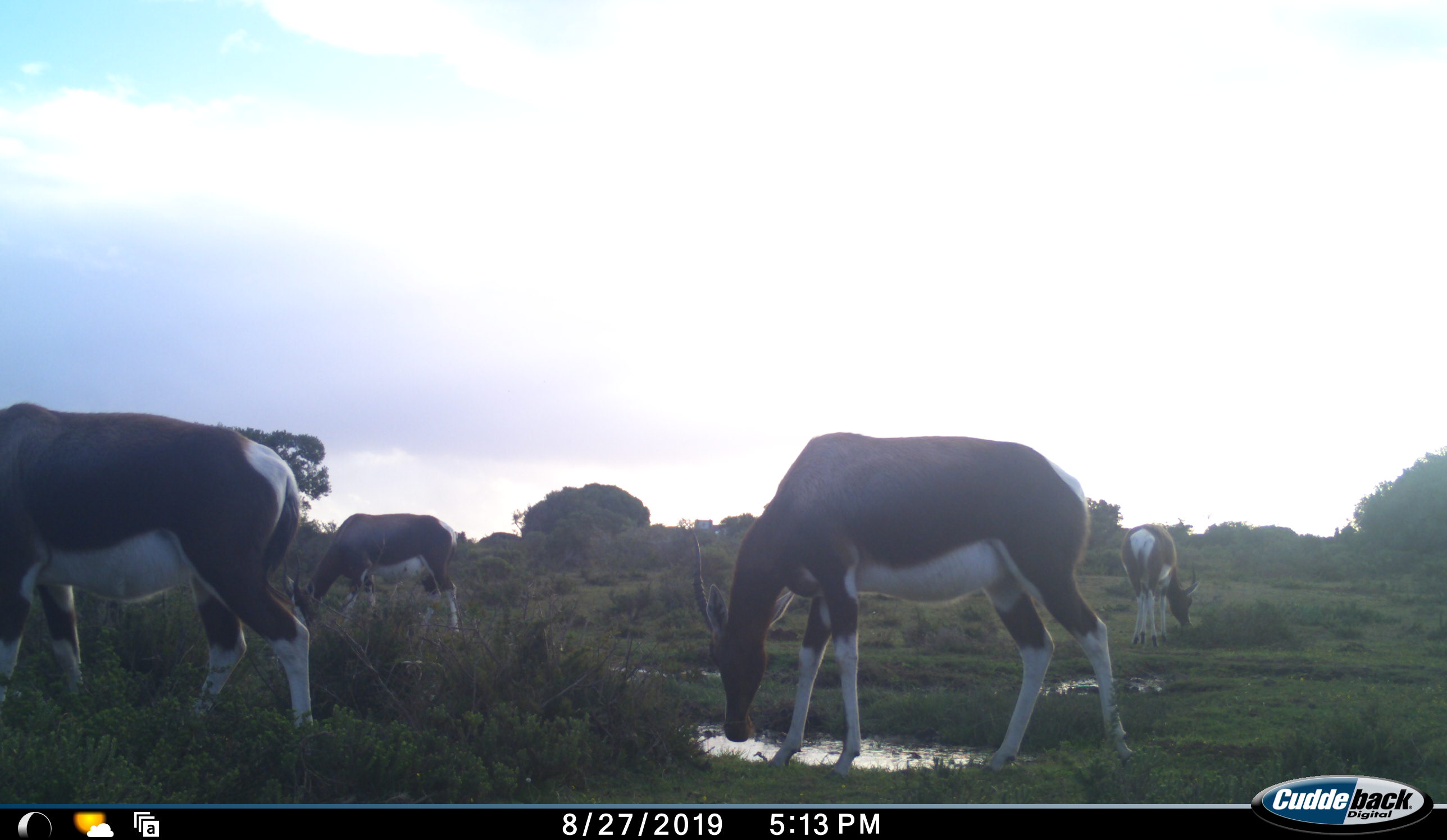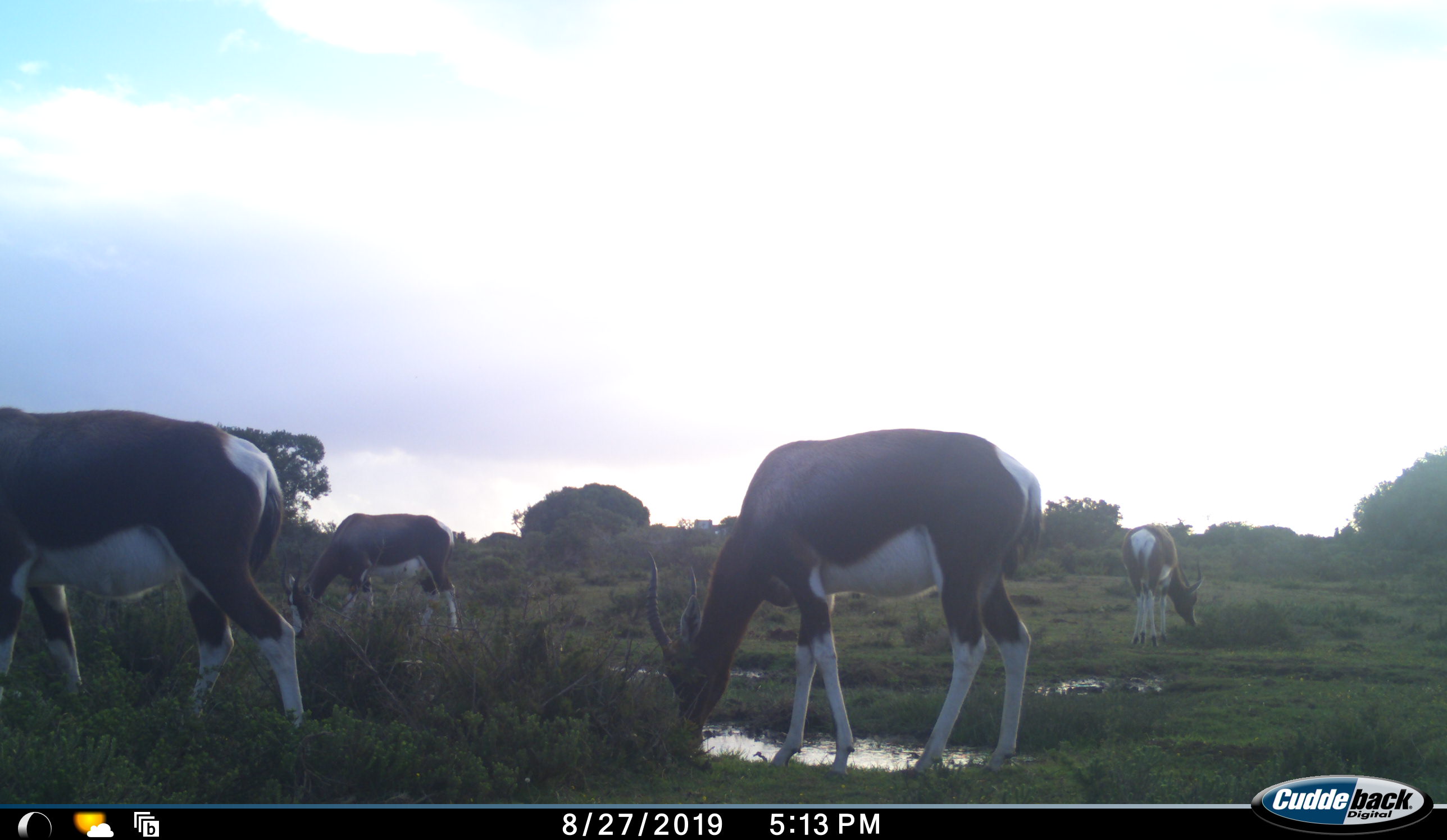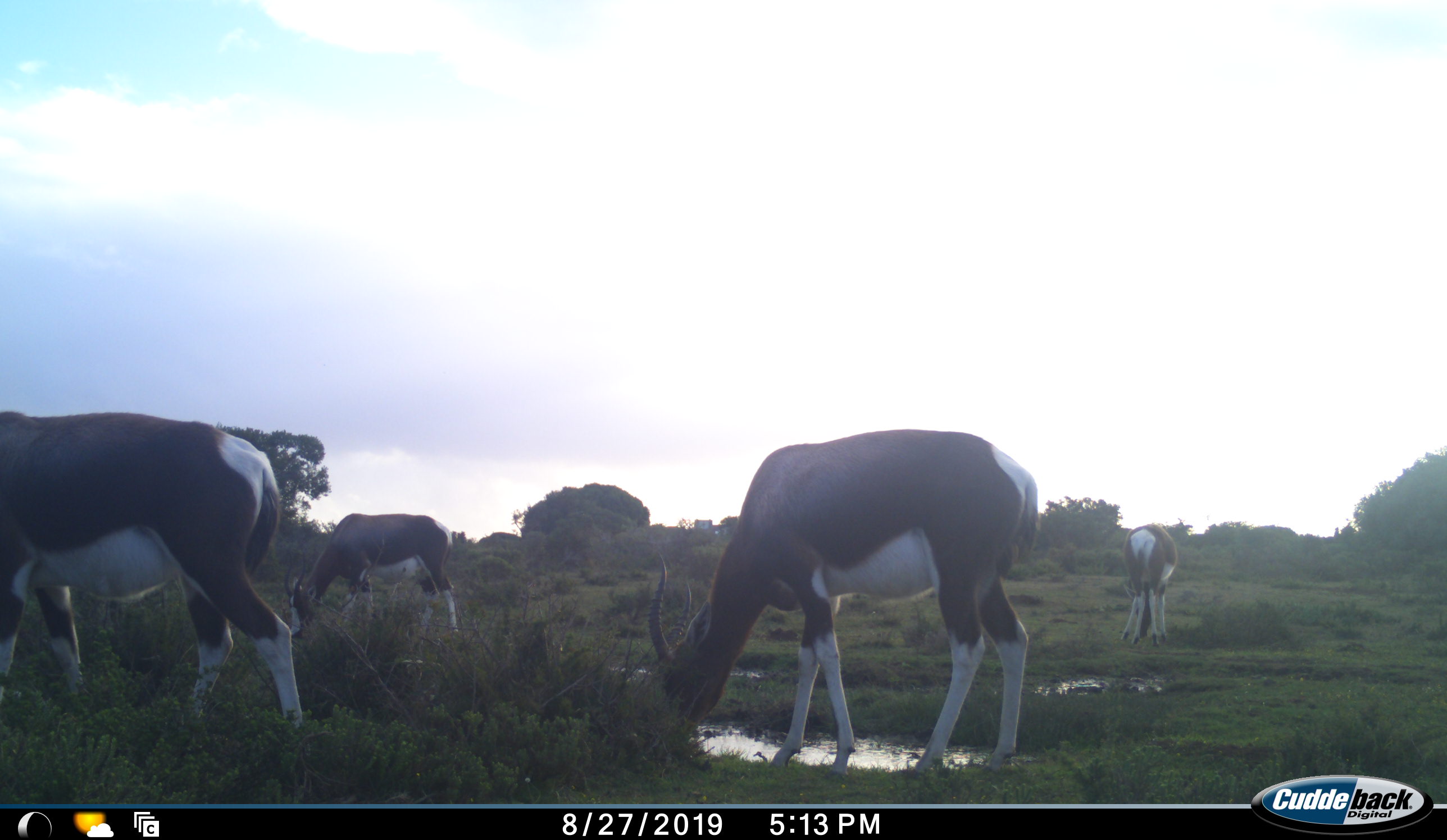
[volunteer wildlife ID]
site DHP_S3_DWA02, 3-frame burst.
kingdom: Animalia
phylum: Chordata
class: Mammalia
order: Artiodactyla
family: Bovidae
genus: Damaliscus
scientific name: Damaliscus pygargus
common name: bontebok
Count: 4.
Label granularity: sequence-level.